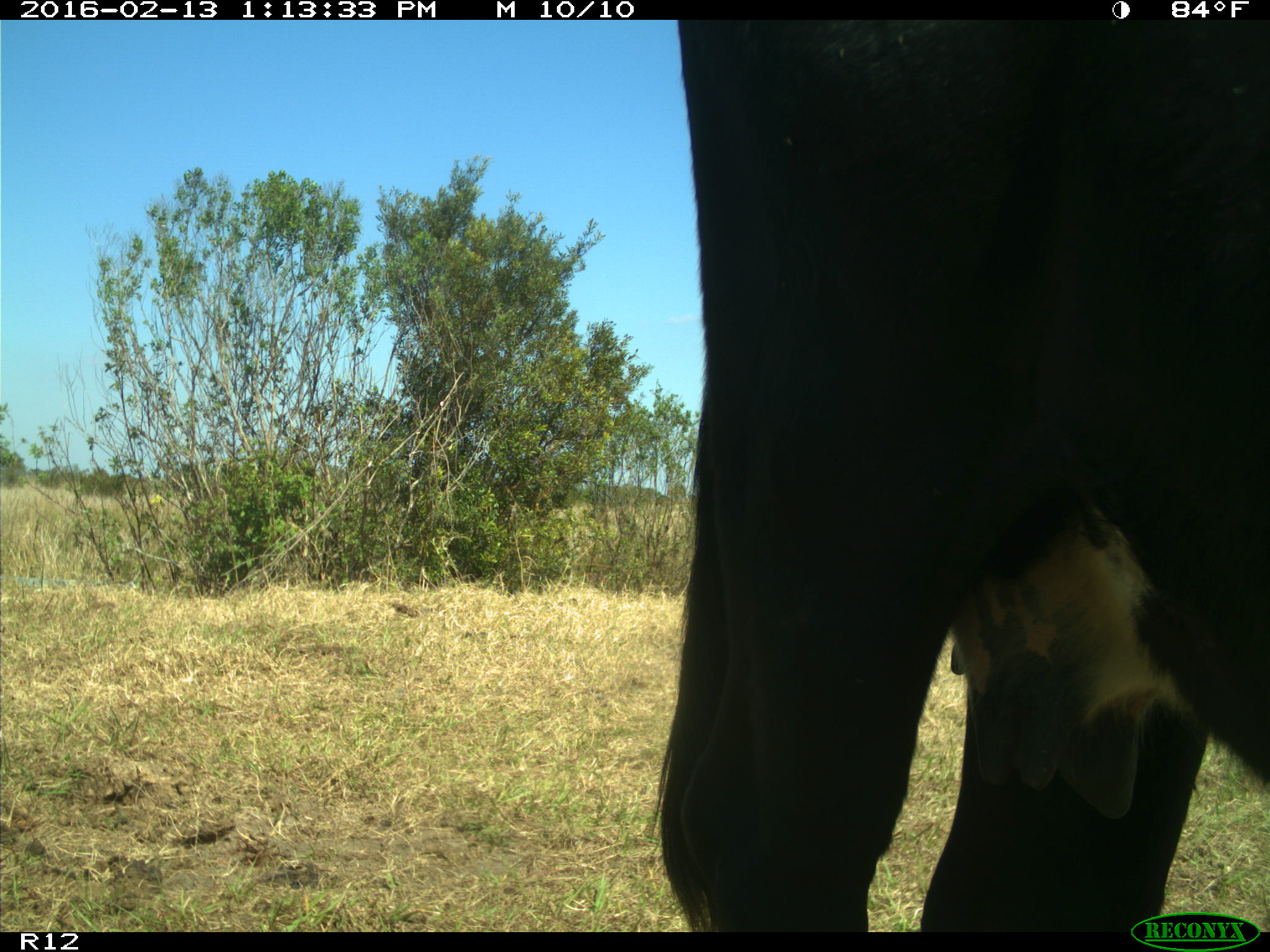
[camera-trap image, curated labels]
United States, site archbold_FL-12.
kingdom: Animalia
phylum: Chordata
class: Mammalia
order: Artiodactyla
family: Bovidae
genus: Bos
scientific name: Bos taurus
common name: domestic cow